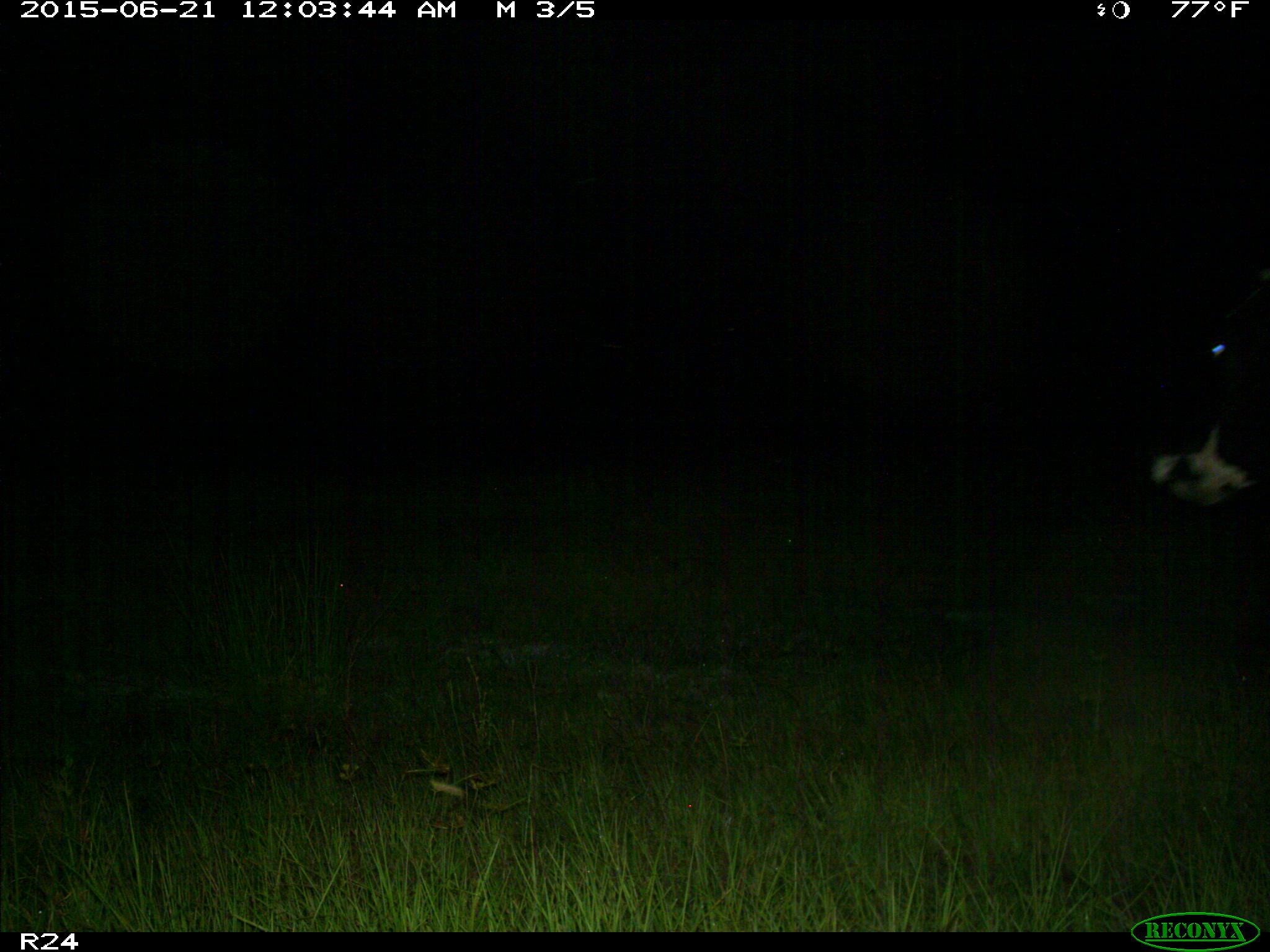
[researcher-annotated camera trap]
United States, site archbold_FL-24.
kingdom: Animalia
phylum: Chordata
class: Mammalia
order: Artiodactyla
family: Bovidae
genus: Bos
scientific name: Bos taurus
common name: domestic cow